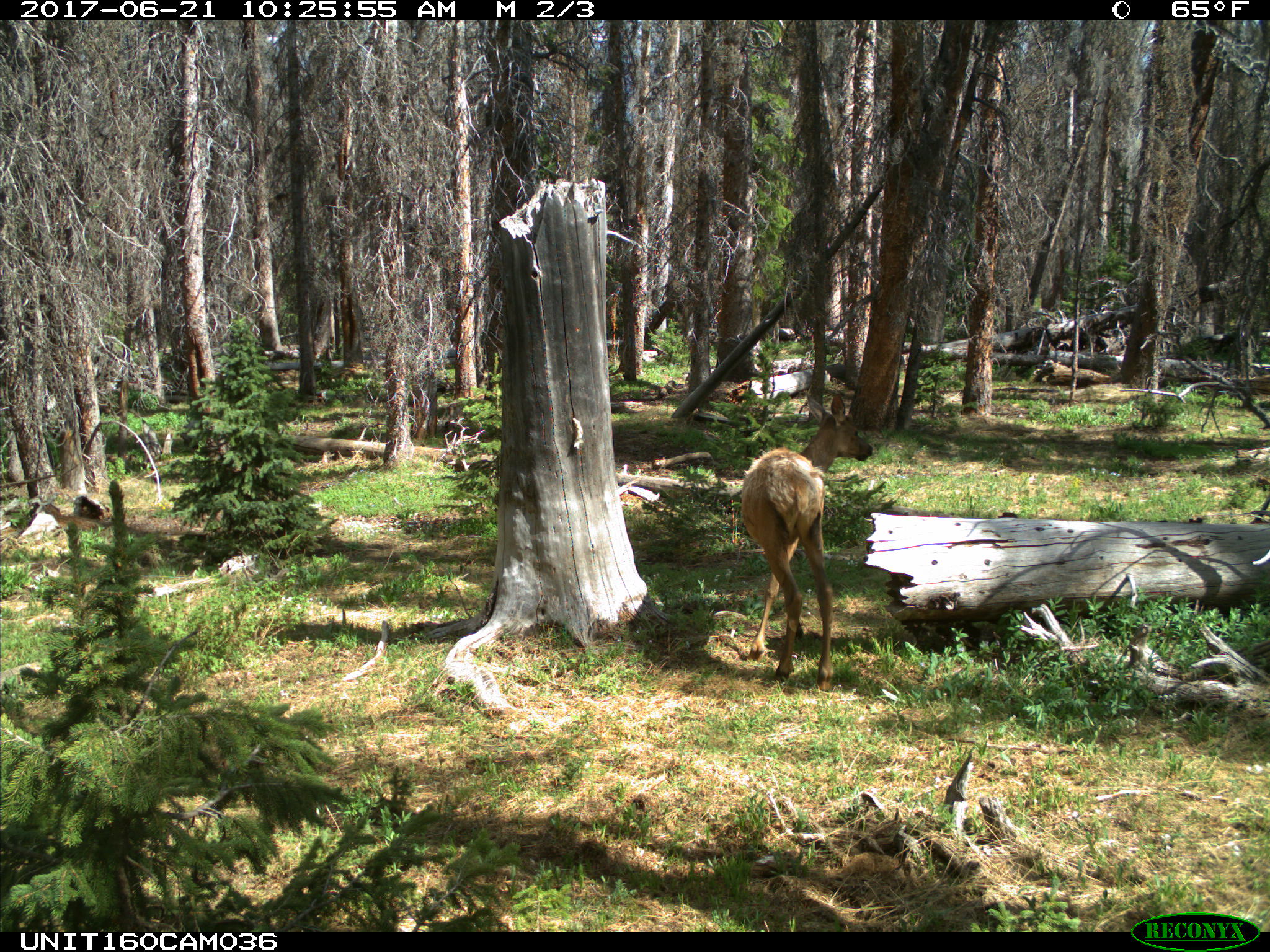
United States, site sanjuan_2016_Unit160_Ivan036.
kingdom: Animalia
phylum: Chordata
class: Mammalia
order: Artiodactyla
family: Cervidae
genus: Cervus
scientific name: Cervus elaphus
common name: red deer